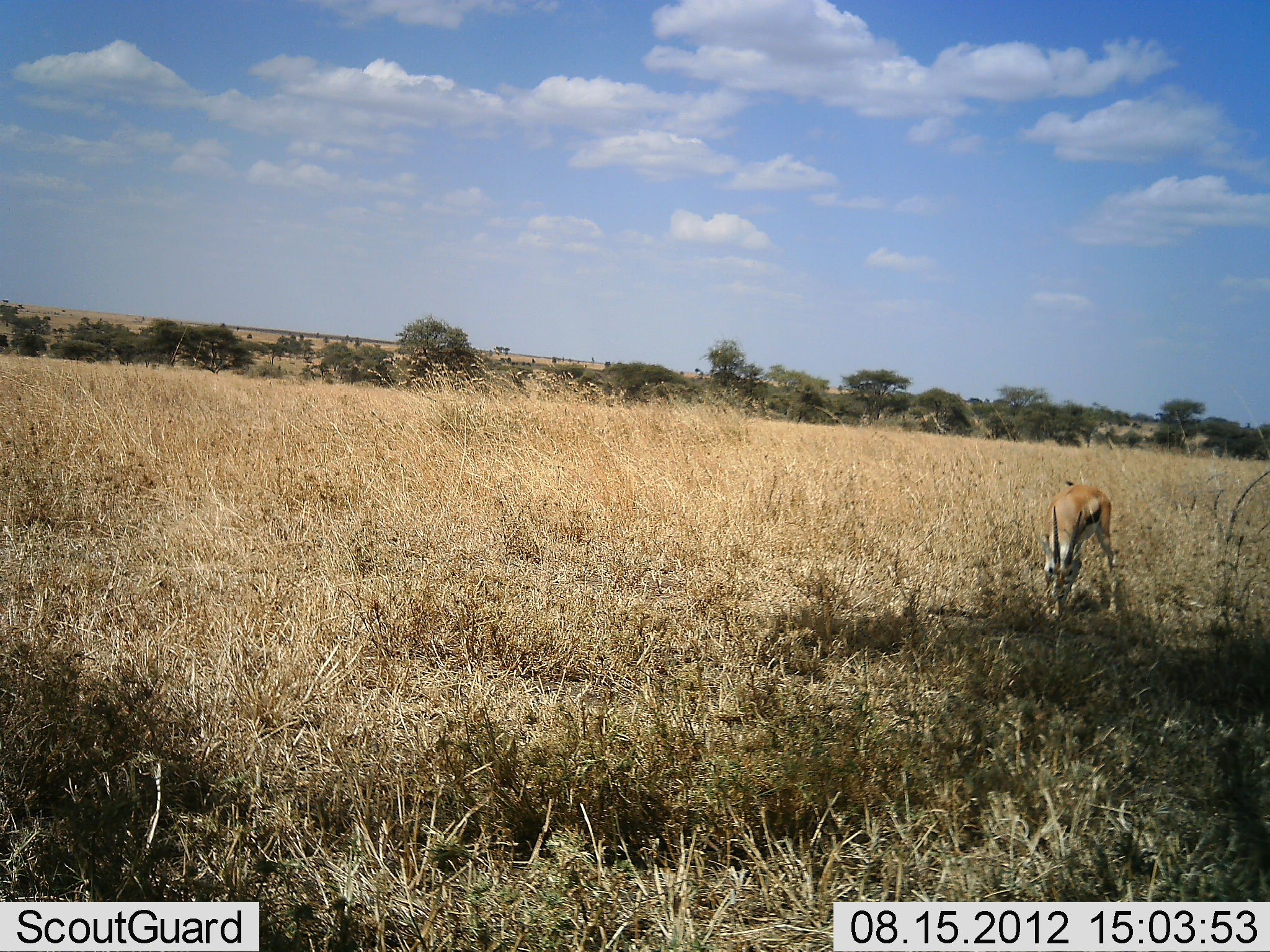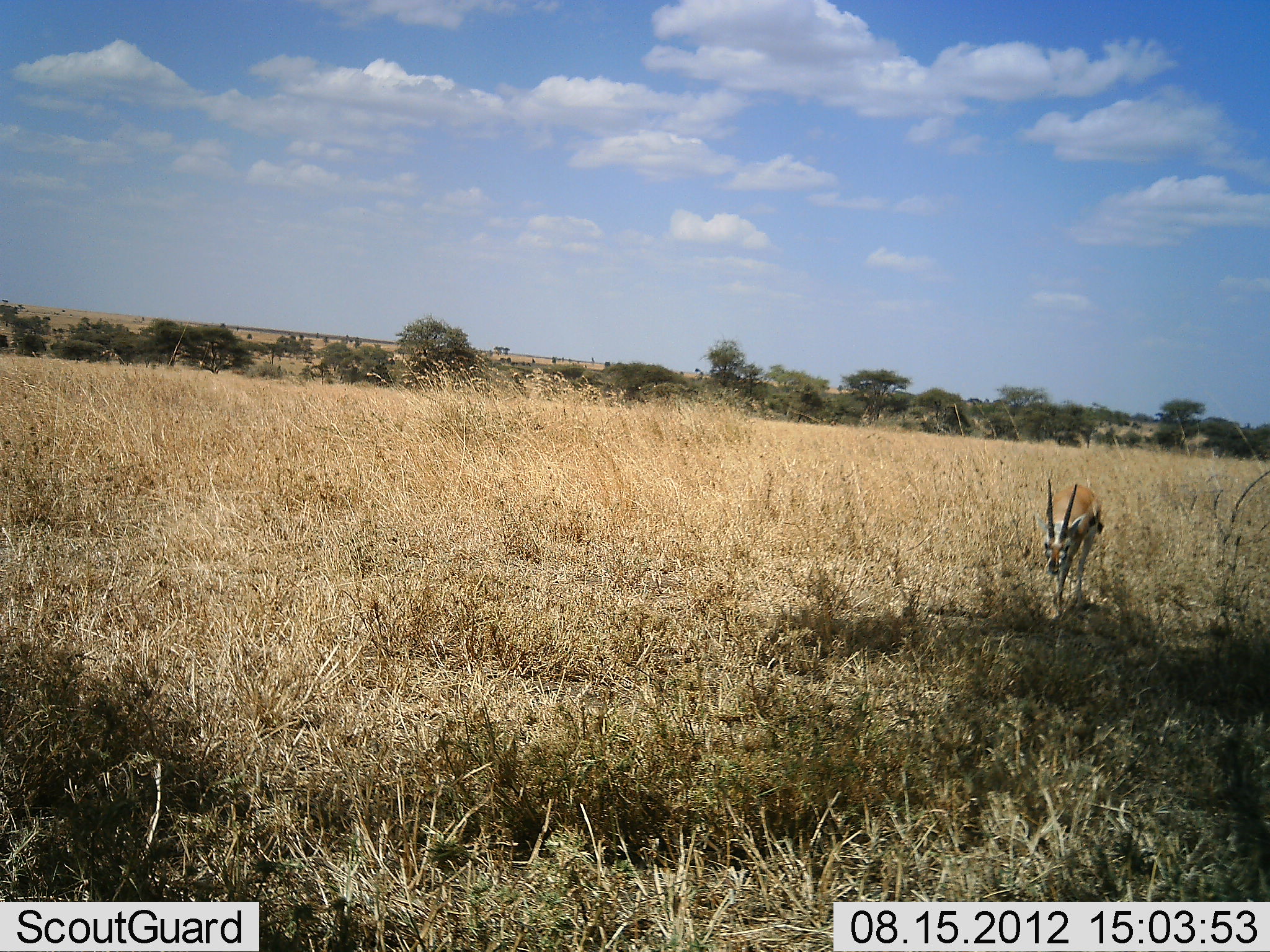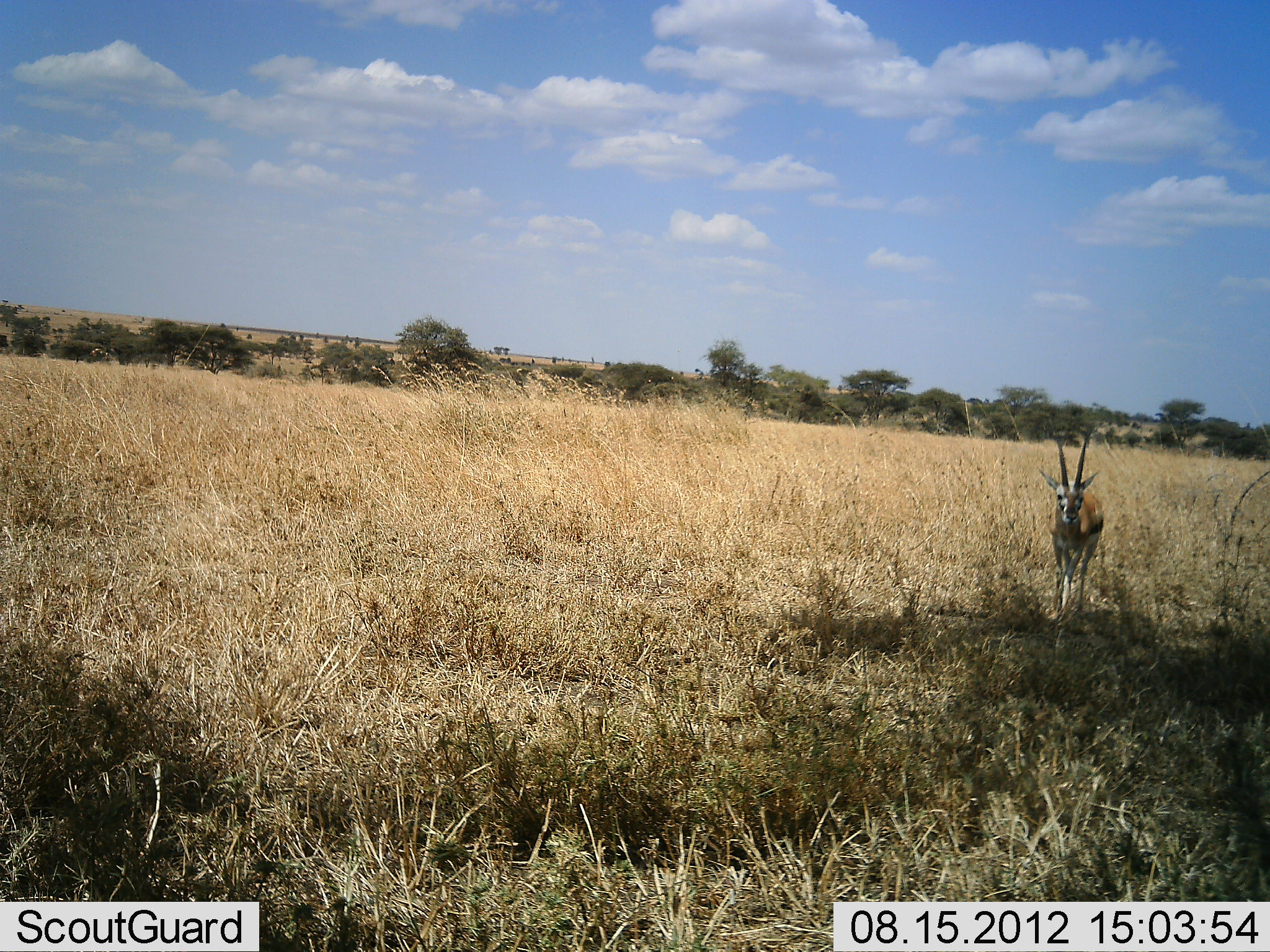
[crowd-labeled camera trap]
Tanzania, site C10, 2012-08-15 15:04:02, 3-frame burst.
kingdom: Animalia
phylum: Chordata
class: Mammalia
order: Artiodactyla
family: Bovidae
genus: Eudorcas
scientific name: Eudorcas thomsonii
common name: thomson's gazelle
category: gazellethomsons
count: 1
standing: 50%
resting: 0%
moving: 10%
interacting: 0%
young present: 0%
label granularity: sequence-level